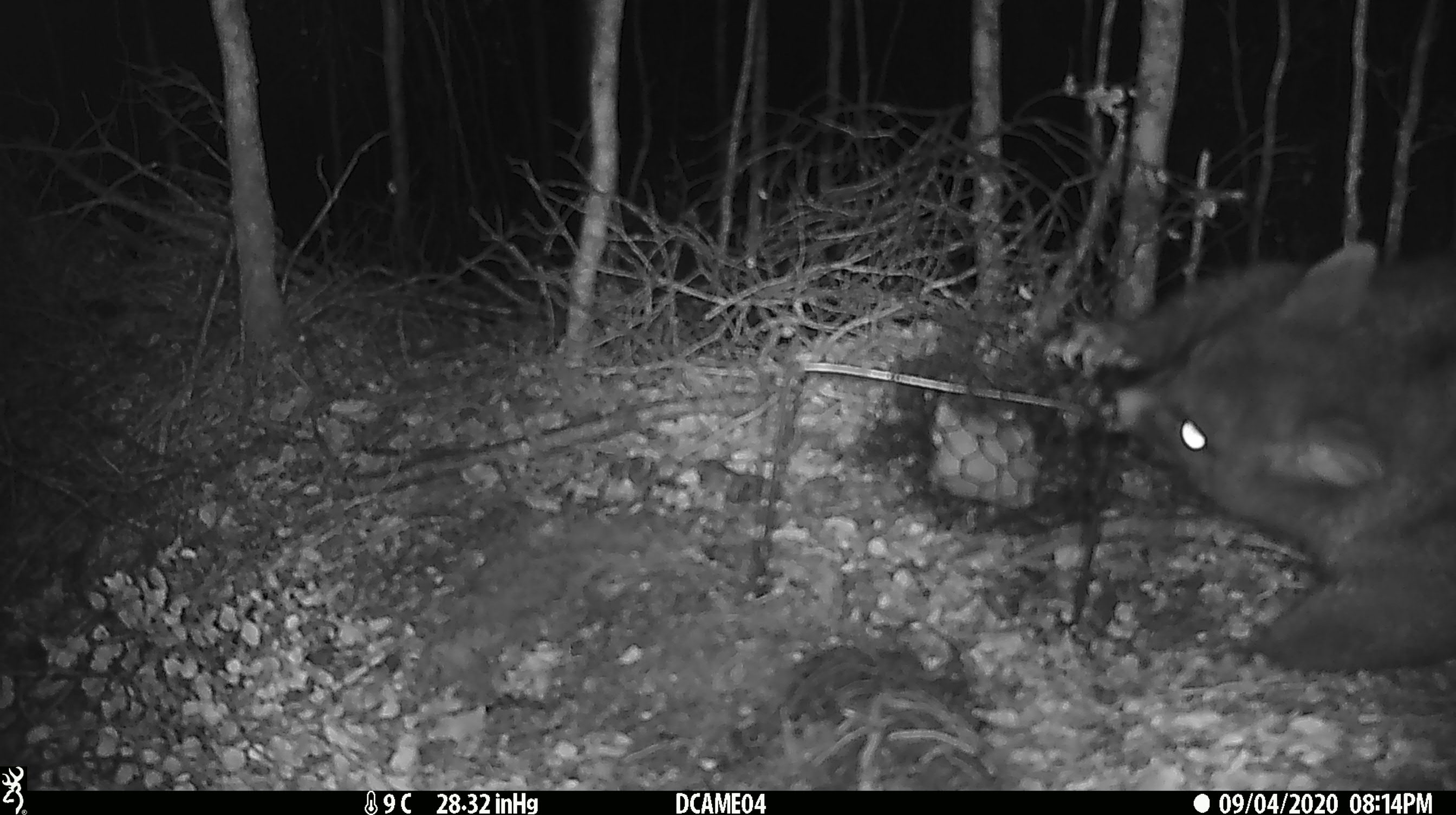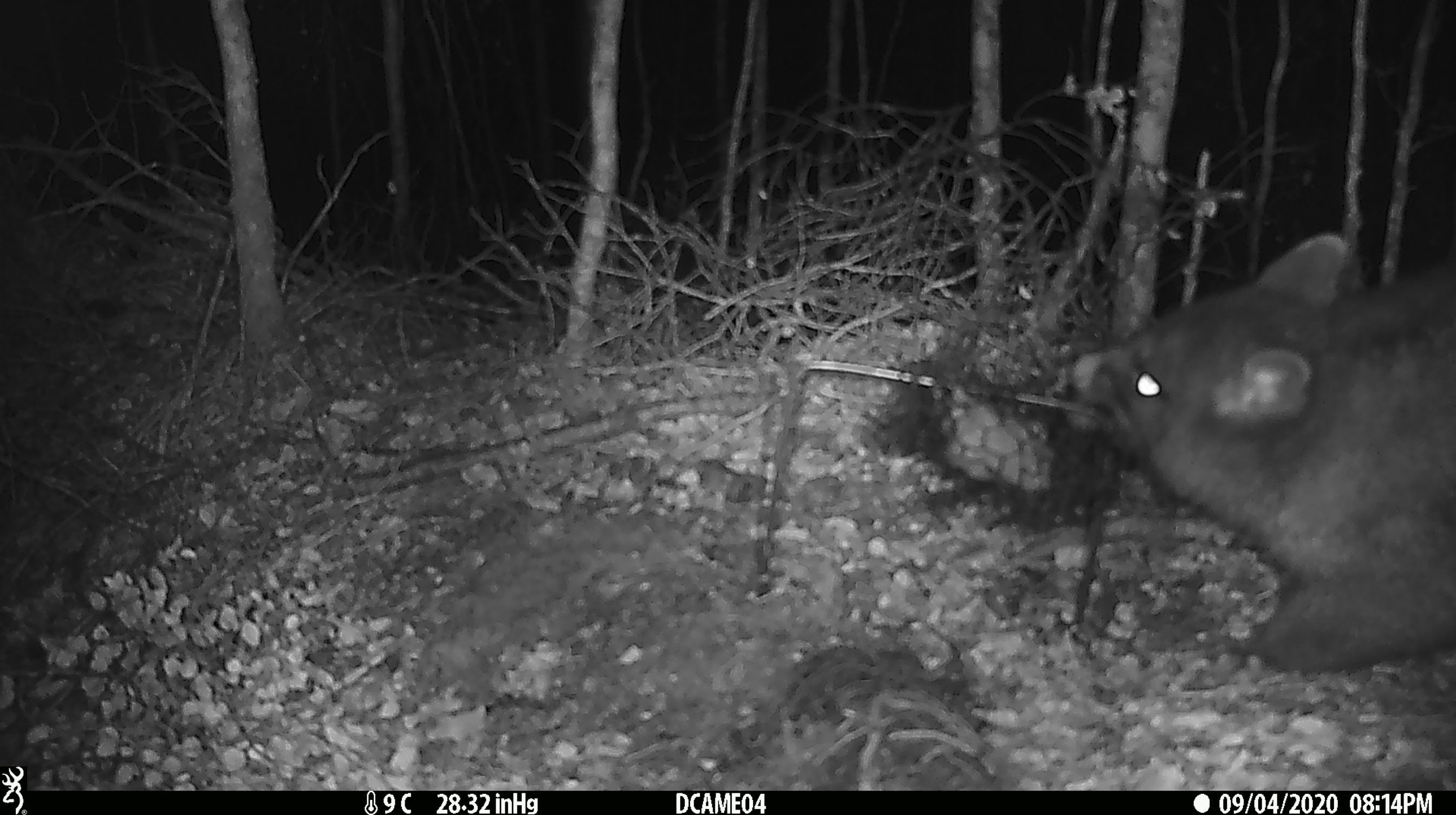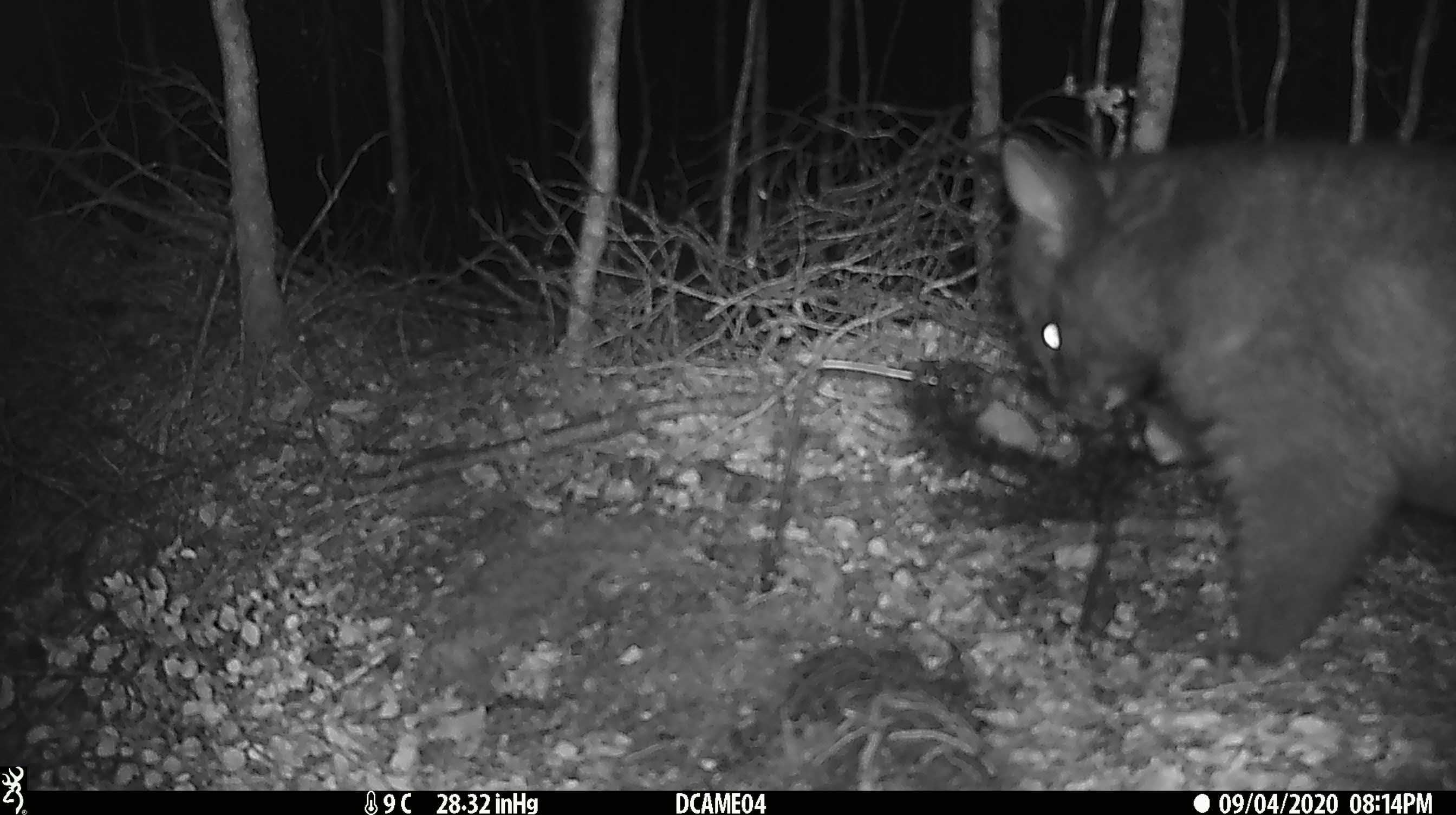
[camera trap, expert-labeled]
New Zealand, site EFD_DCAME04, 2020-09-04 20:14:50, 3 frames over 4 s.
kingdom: Animalia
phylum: Chordata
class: Mammalia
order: Diprotodontia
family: Phalangeridae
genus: Trichosurus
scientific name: Trichosurus vulpecula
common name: common brushtail possum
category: possum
Possum (common brushtail possum) (Trichosurus vulpecula).